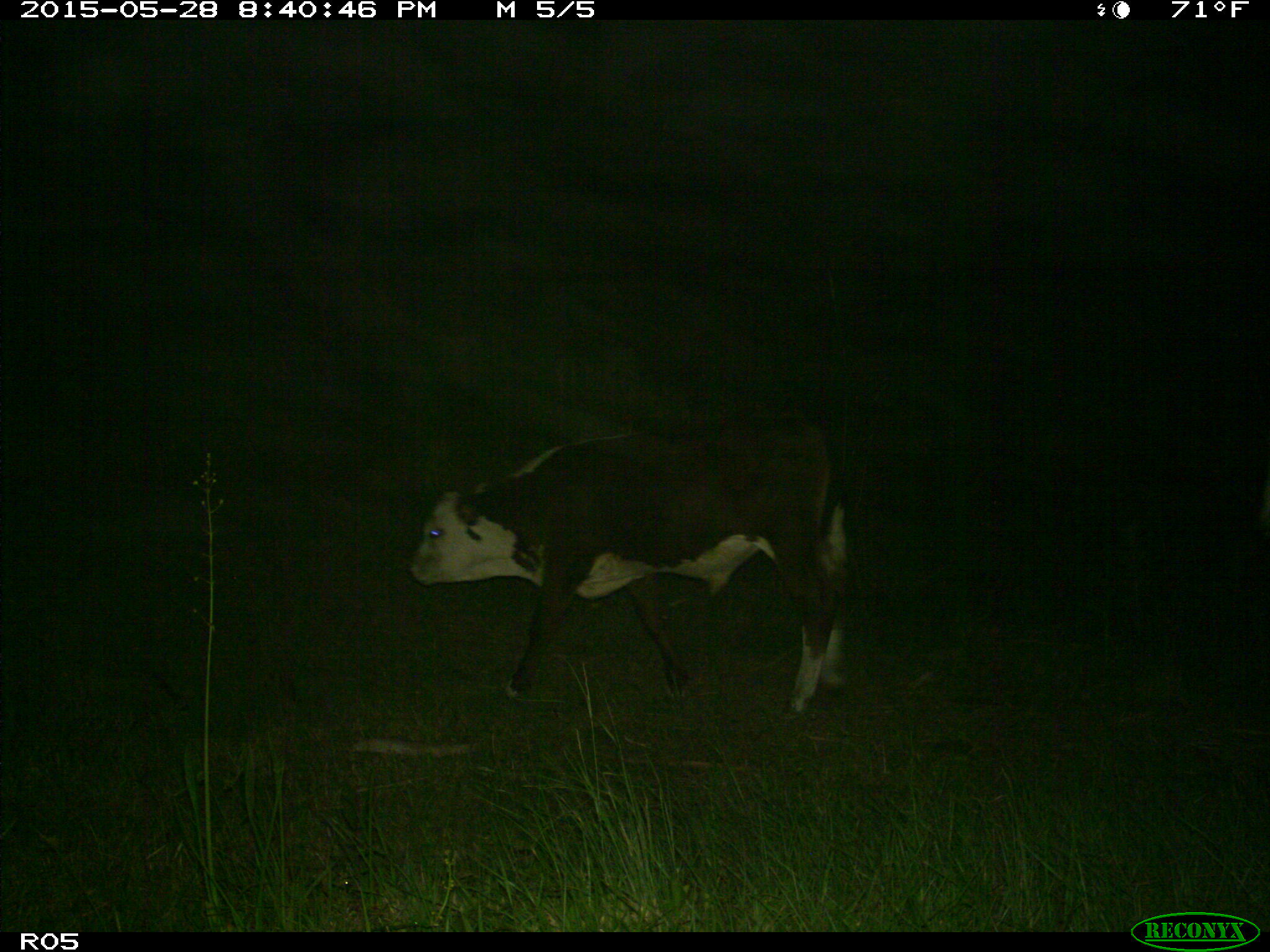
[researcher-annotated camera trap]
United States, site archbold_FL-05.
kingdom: Animalia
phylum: Chordata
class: Mammalia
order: Artiodactyla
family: Bovidae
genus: Bos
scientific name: Bos taurus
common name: domestic cow